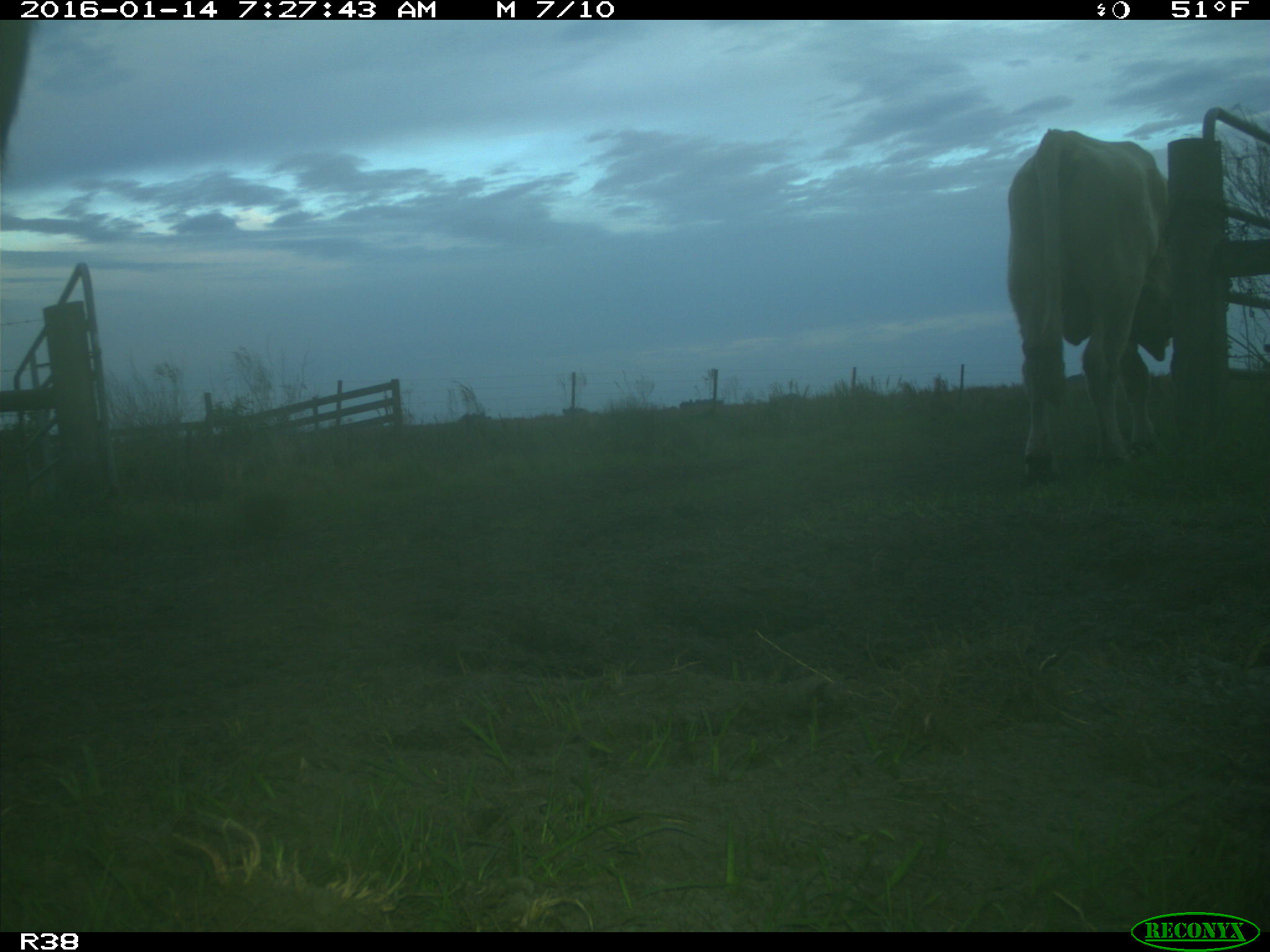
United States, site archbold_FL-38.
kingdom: Animalia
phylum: Chordata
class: Mammalia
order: Artiodactyla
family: Bovidae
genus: Bos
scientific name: Bos taurus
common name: domestic cow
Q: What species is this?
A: Bos taurus (domestic cow).